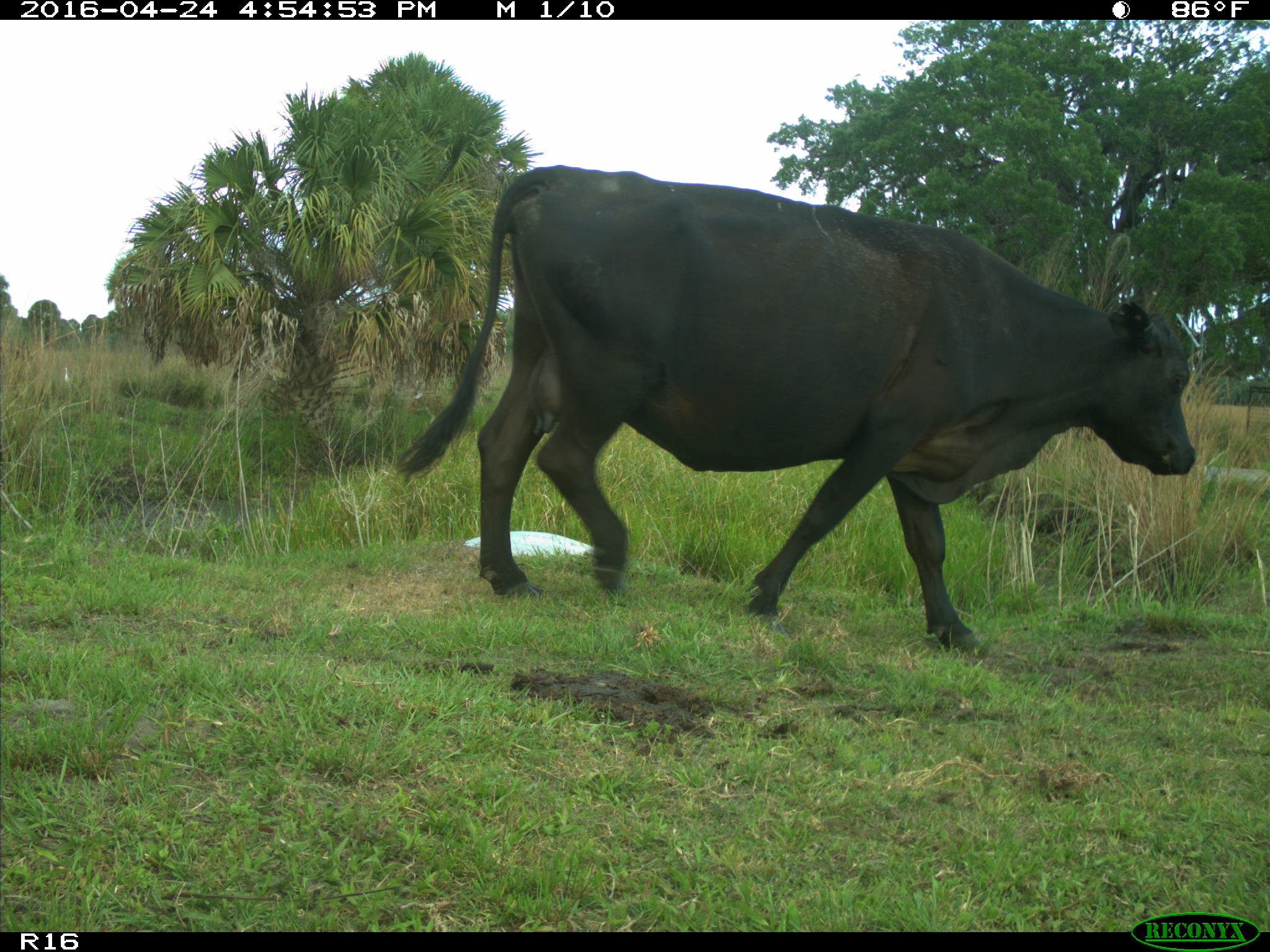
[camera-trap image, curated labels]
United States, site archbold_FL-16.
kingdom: Animalia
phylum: Chordata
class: Mammalia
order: Artiodactyla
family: Bovidae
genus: Bos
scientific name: Bos taurus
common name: domestic cow